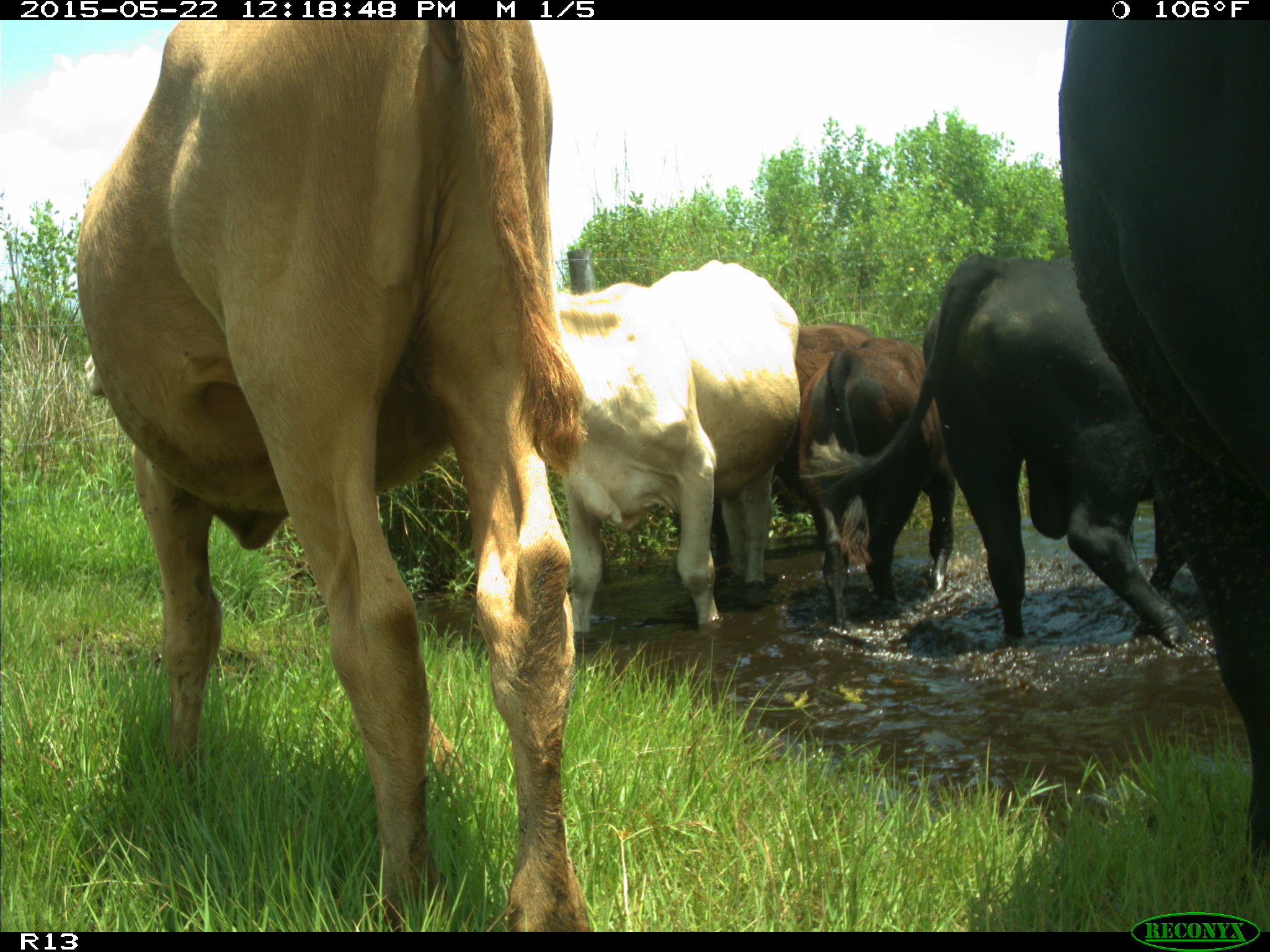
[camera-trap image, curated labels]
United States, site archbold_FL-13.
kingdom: Animalia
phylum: Chordata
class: Mammalia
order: Artiodactyla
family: Bovidae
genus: Bos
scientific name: Bos taurus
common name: domestic cow